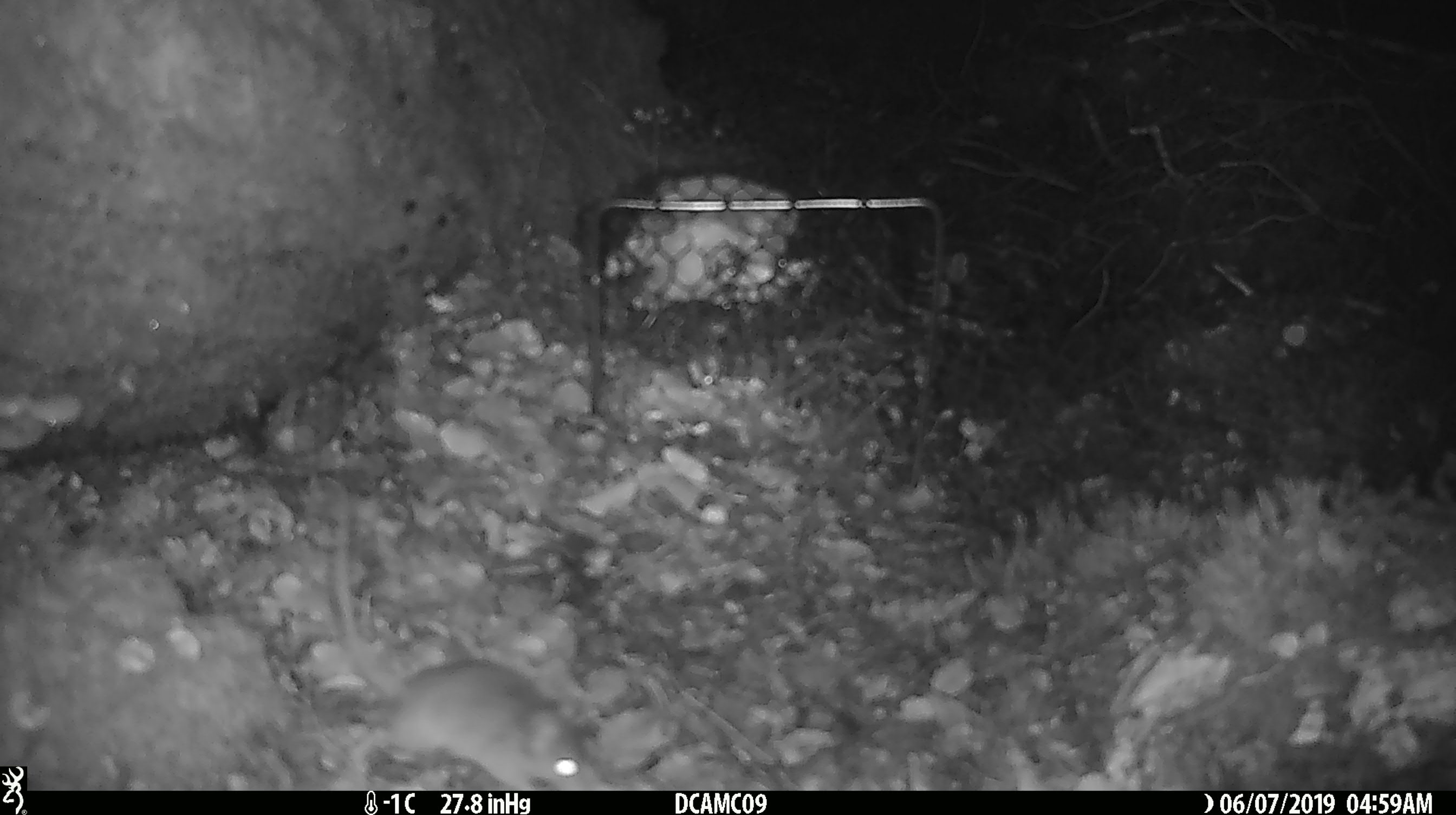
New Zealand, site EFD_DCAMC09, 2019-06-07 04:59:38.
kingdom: Animalia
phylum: Chordata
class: Mammalia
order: Rodentia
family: Muridae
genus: Mus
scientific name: Mus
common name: mouse